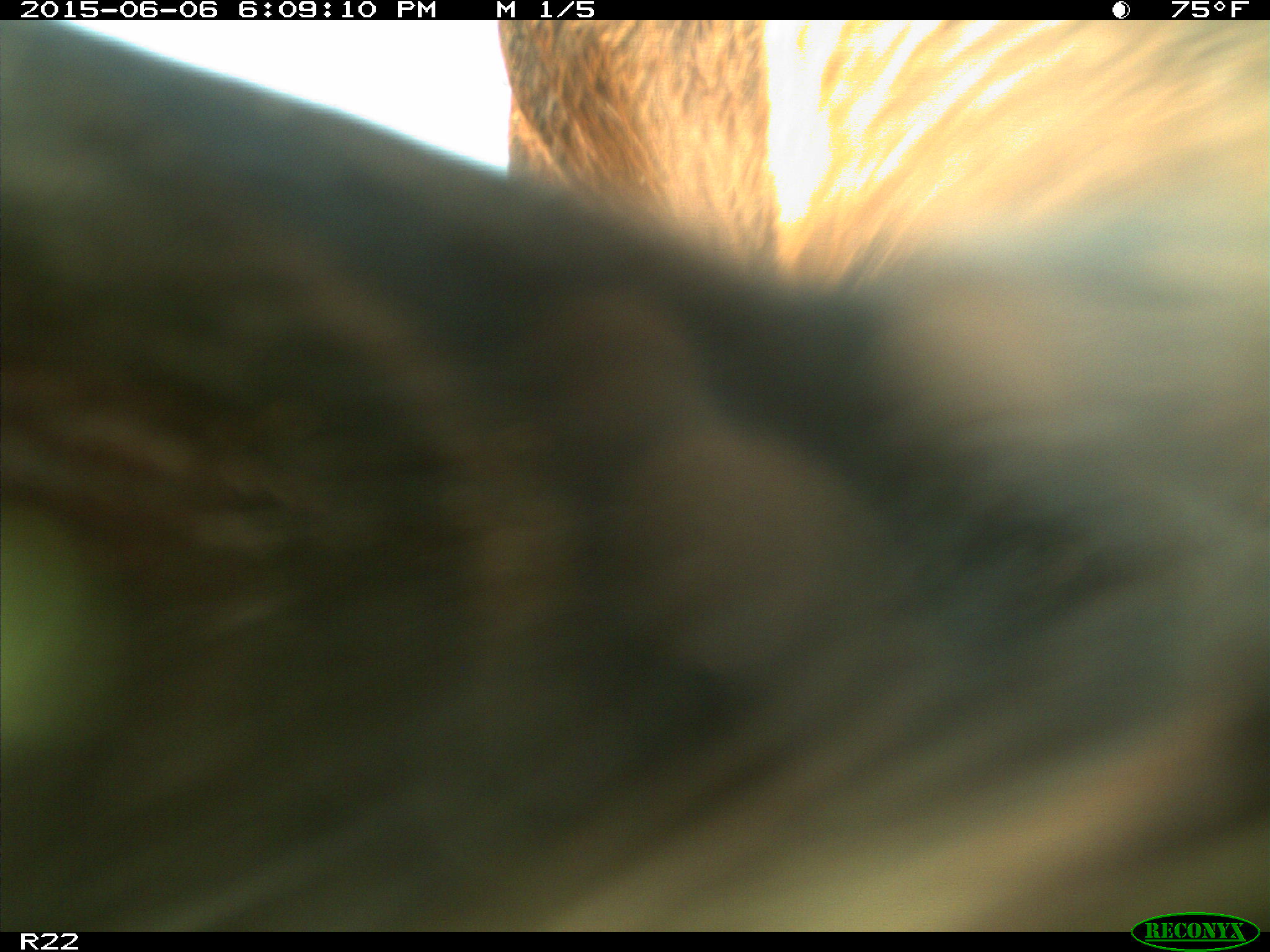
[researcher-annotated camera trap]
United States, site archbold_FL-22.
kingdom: Animalia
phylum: Chordata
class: Mammalia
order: Artiodactyla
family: Bovidae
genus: Bos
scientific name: Bos taurus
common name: domestic cow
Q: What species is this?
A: Bos taurus (domestic cow).